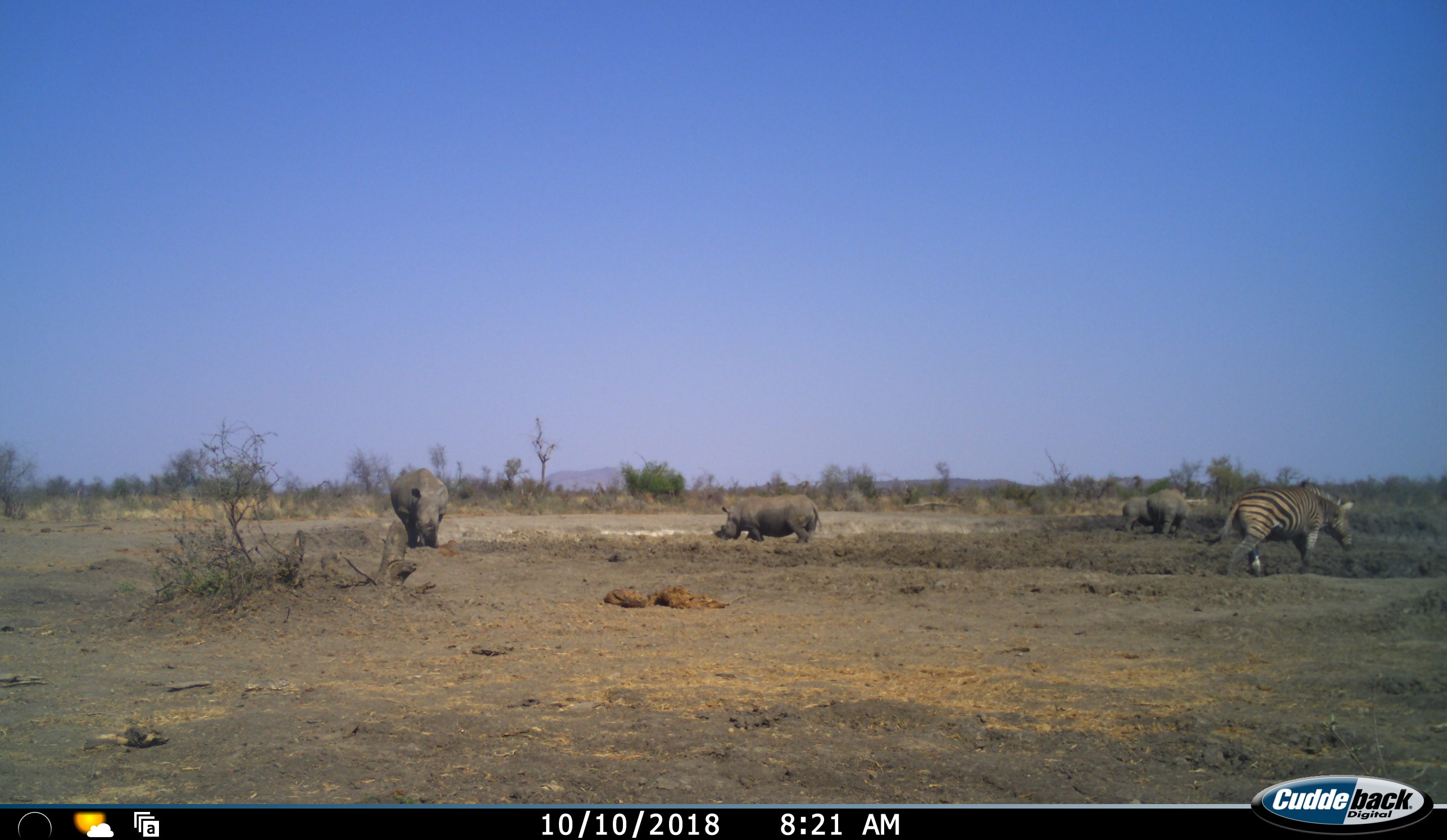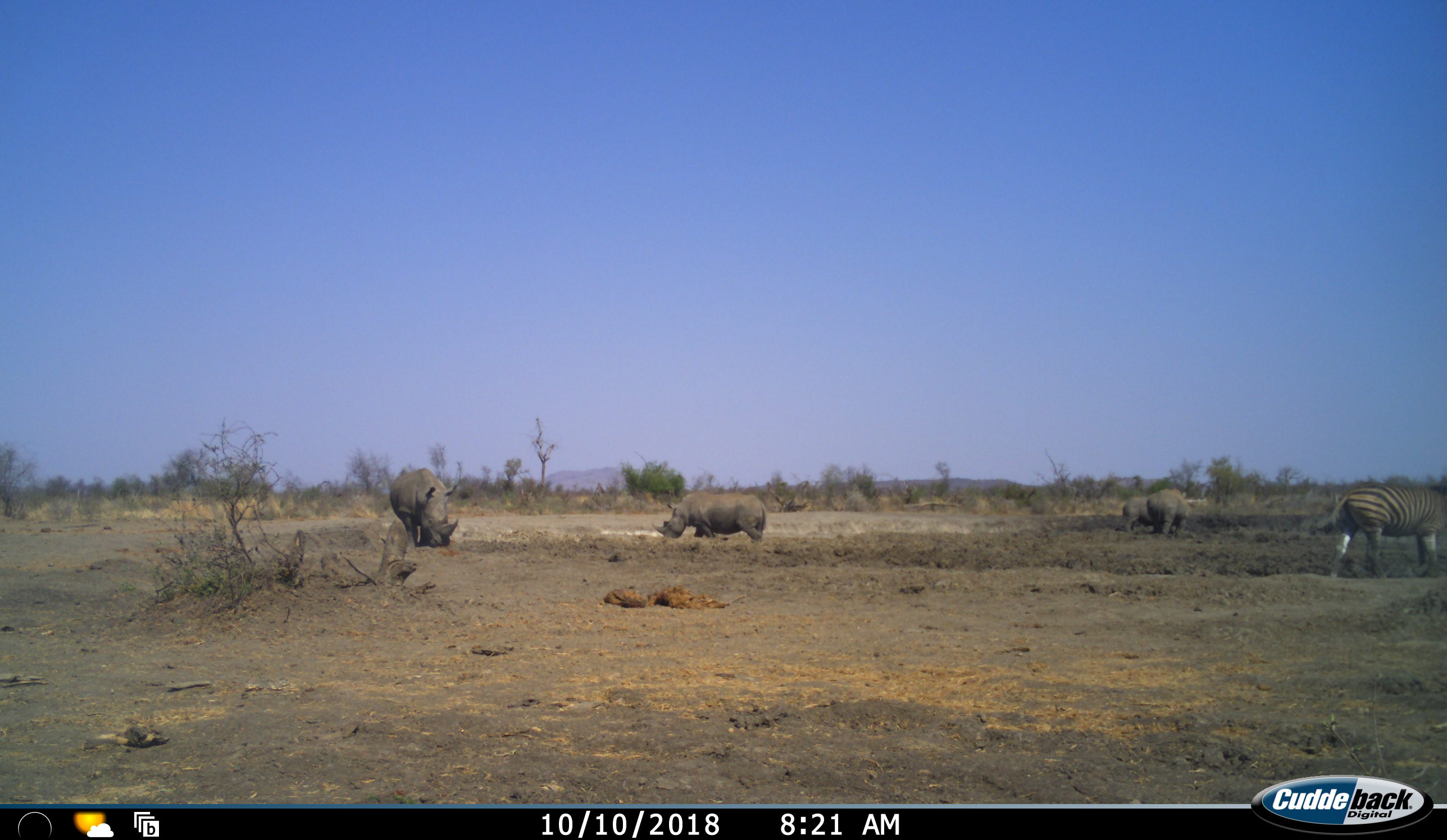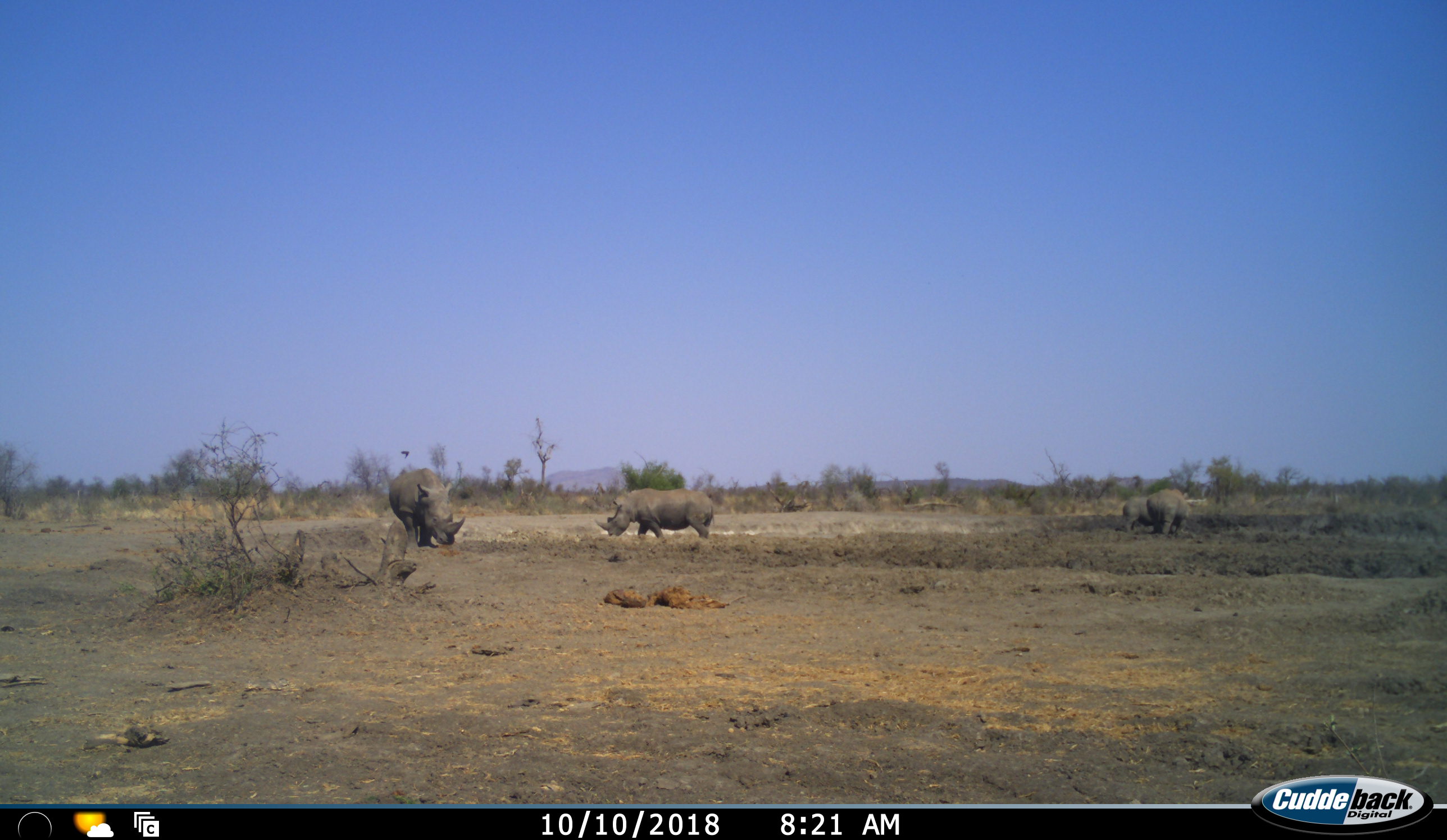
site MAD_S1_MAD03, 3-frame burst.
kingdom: Animalia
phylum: Chordata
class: Mammalia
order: Perissodactyla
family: Rhinocerotidae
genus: Ceratotherium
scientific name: Ceratotherium simum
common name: white rhinoceros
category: rhinoceroswhite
Rhinoceroswhite (white rhinoceros) (Ceratotherium simum), count 4. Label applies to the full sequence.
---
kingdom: Animalia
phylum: Chordata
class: Mammalia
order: Perissodactyla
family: Equidae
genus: Equus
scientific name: Equus quagga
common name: plains zebra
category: zebraplains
Zebraplains (plains zebra) (Equus quagga), count 1. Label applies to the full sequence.